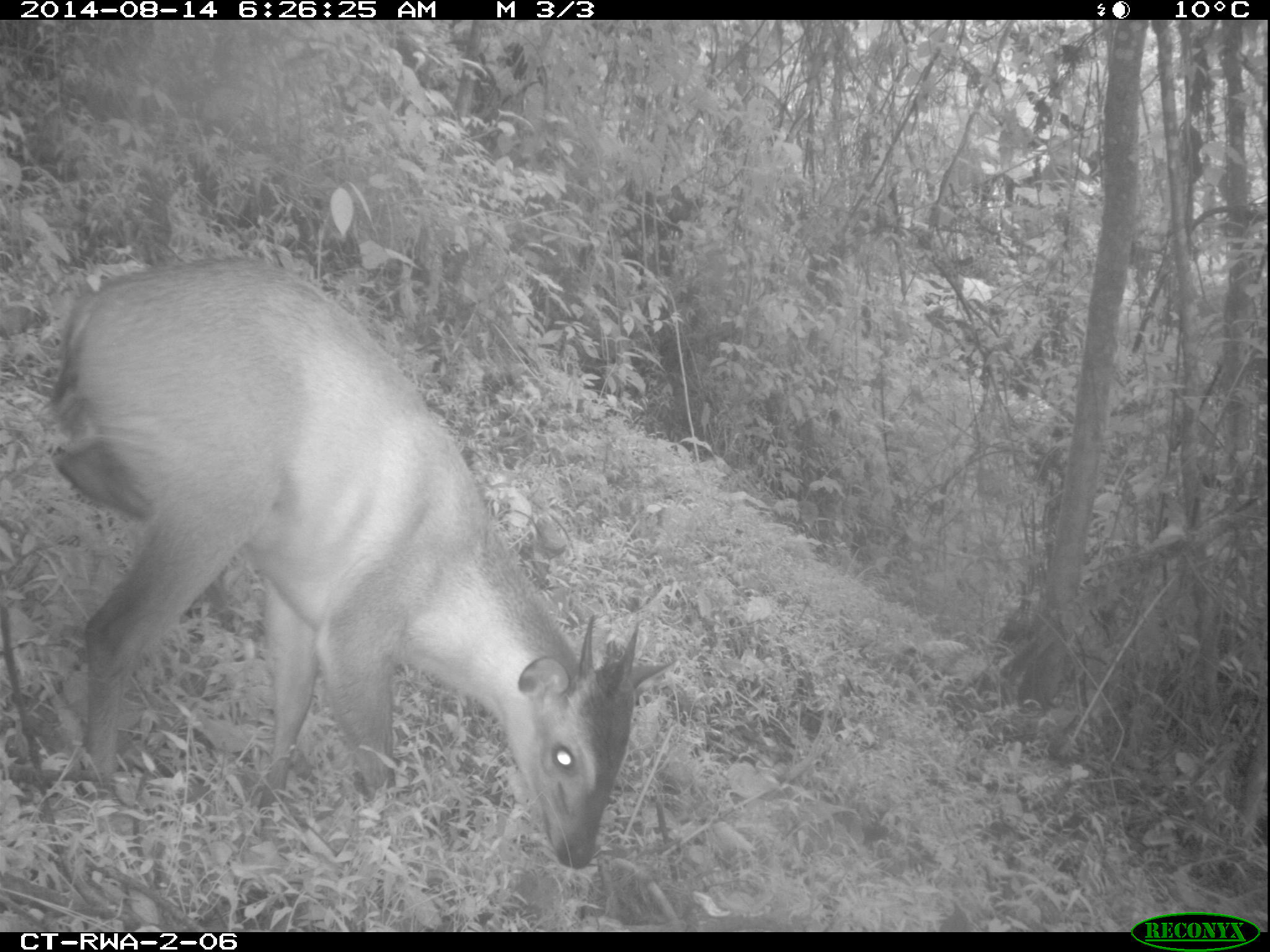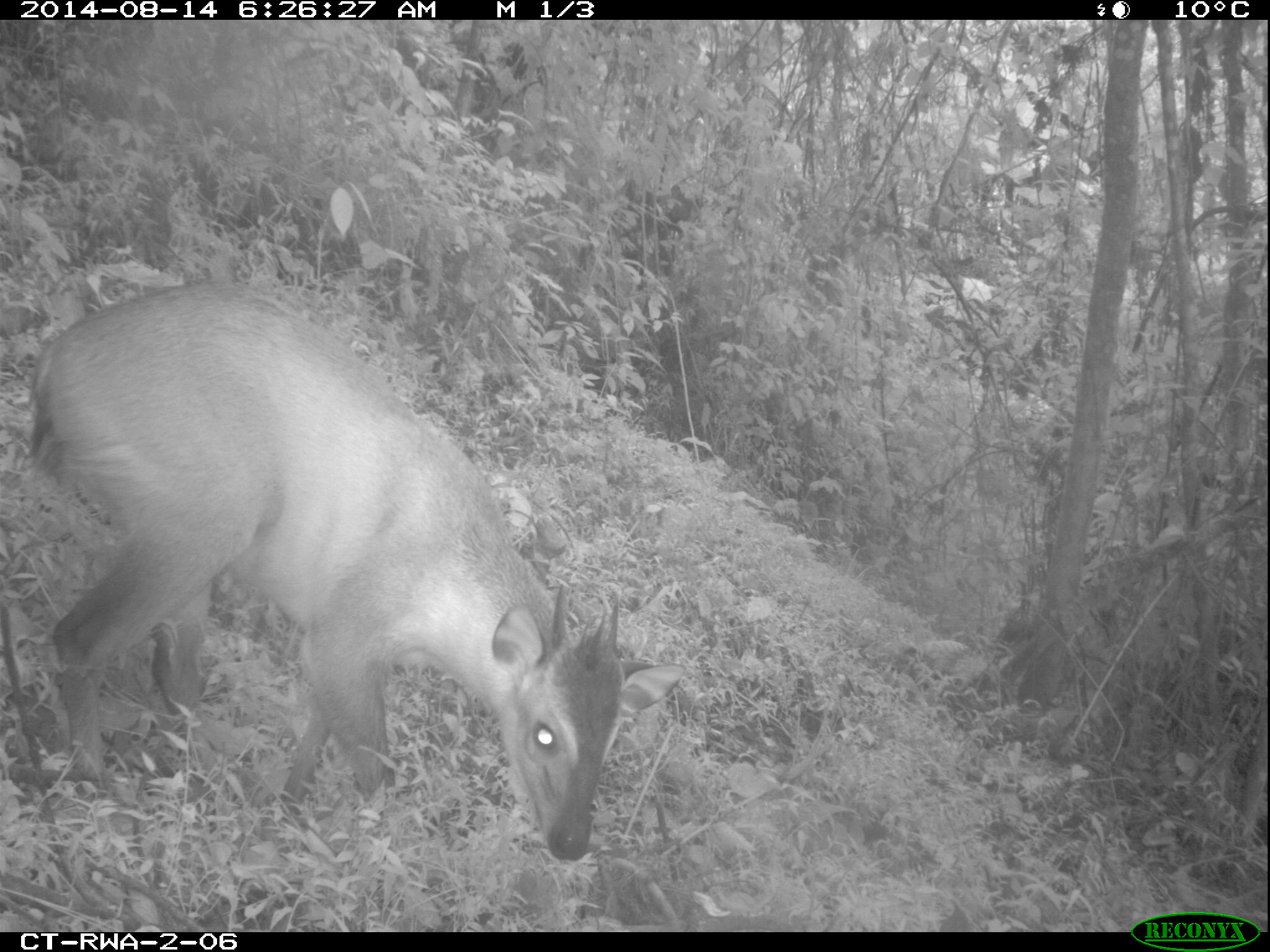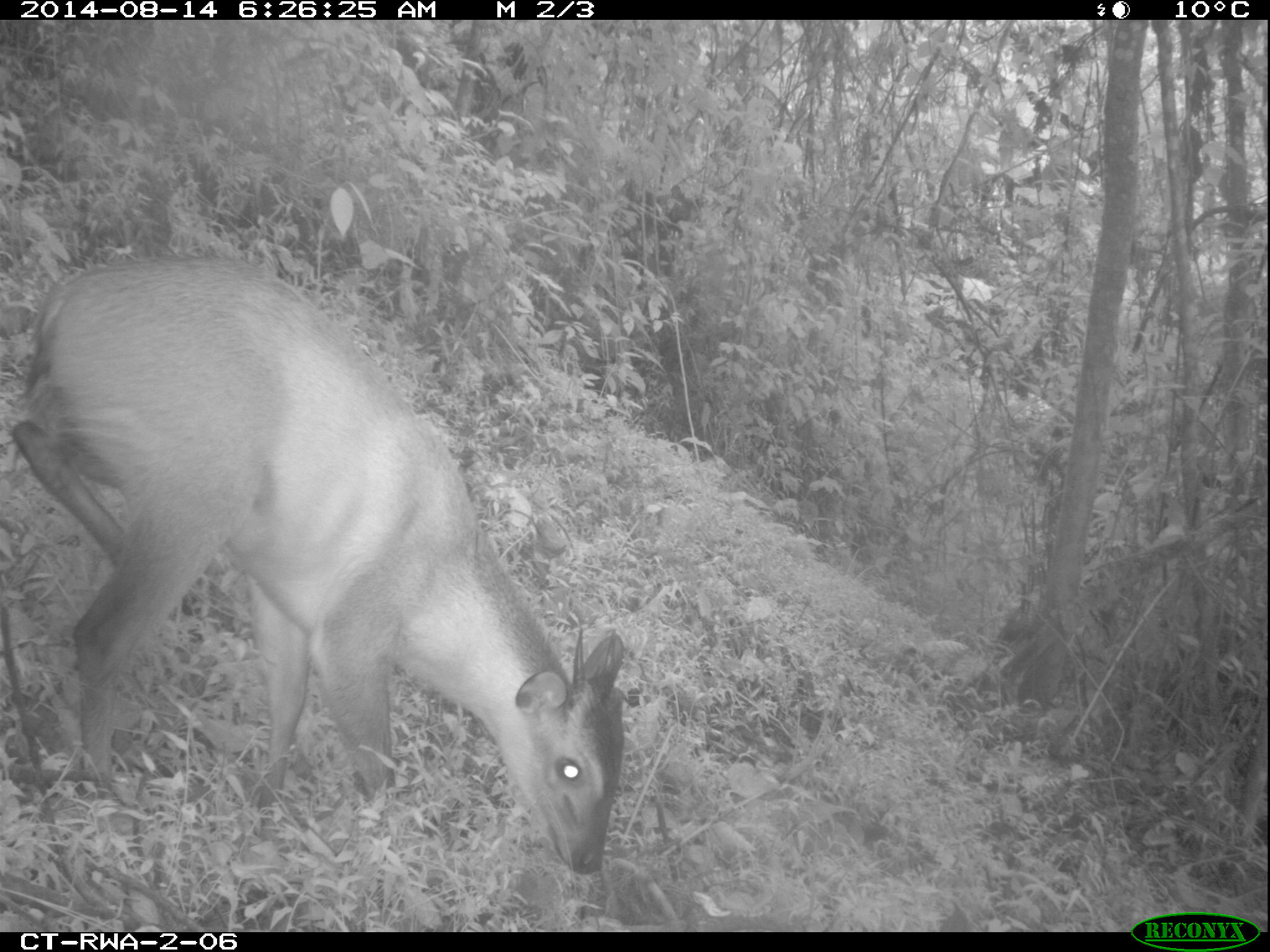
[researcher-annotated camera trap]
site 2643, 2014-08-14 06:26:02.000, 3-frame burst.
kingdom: Animalia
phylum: Chordata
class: Mammalia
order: Artiodactyla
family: Bovidae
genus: Cephalophus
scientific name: Cephalophus nigrifrons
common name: black-fronted duiker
Cephalophus nigrifrons (black-fronted duiker), count 1.